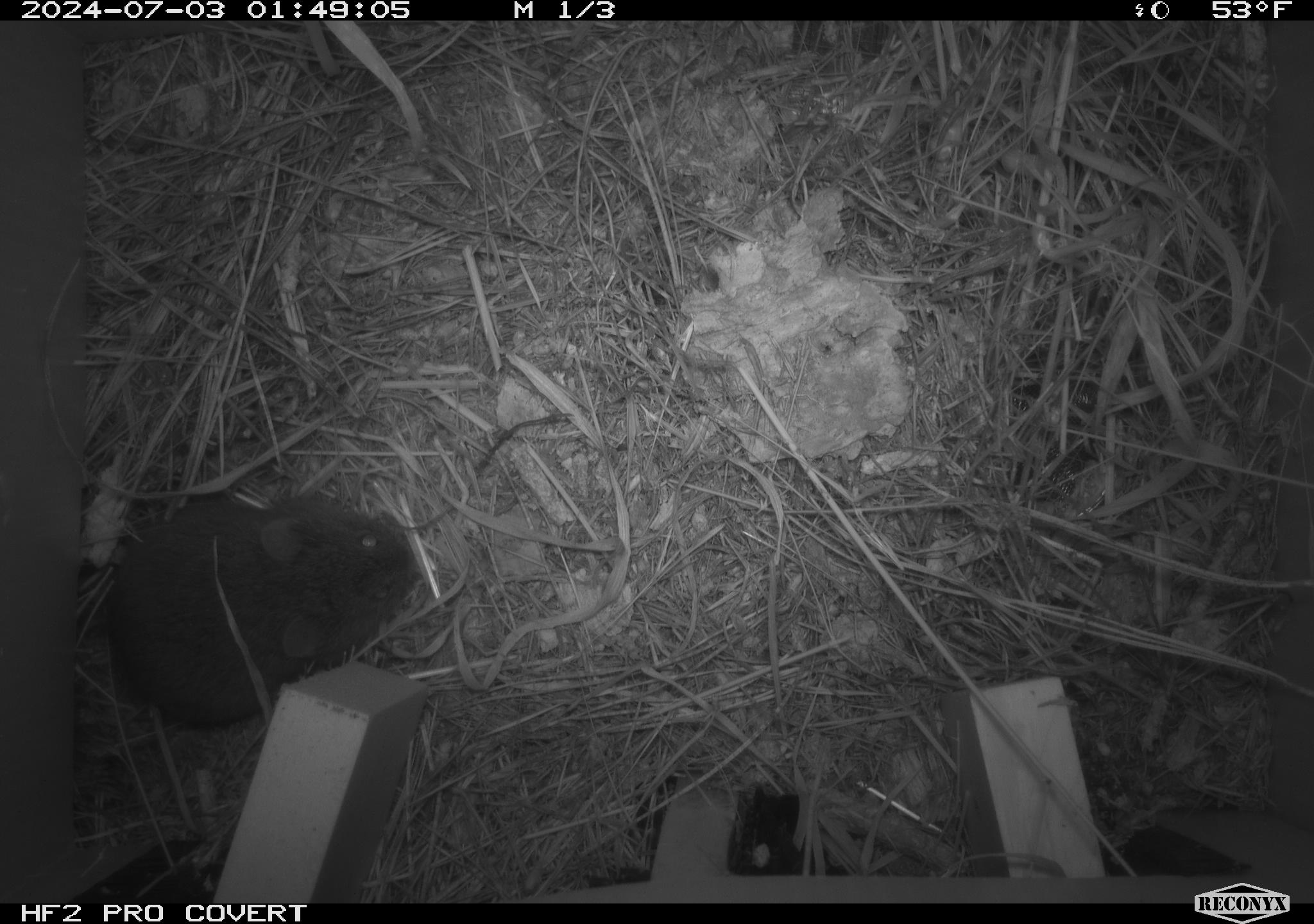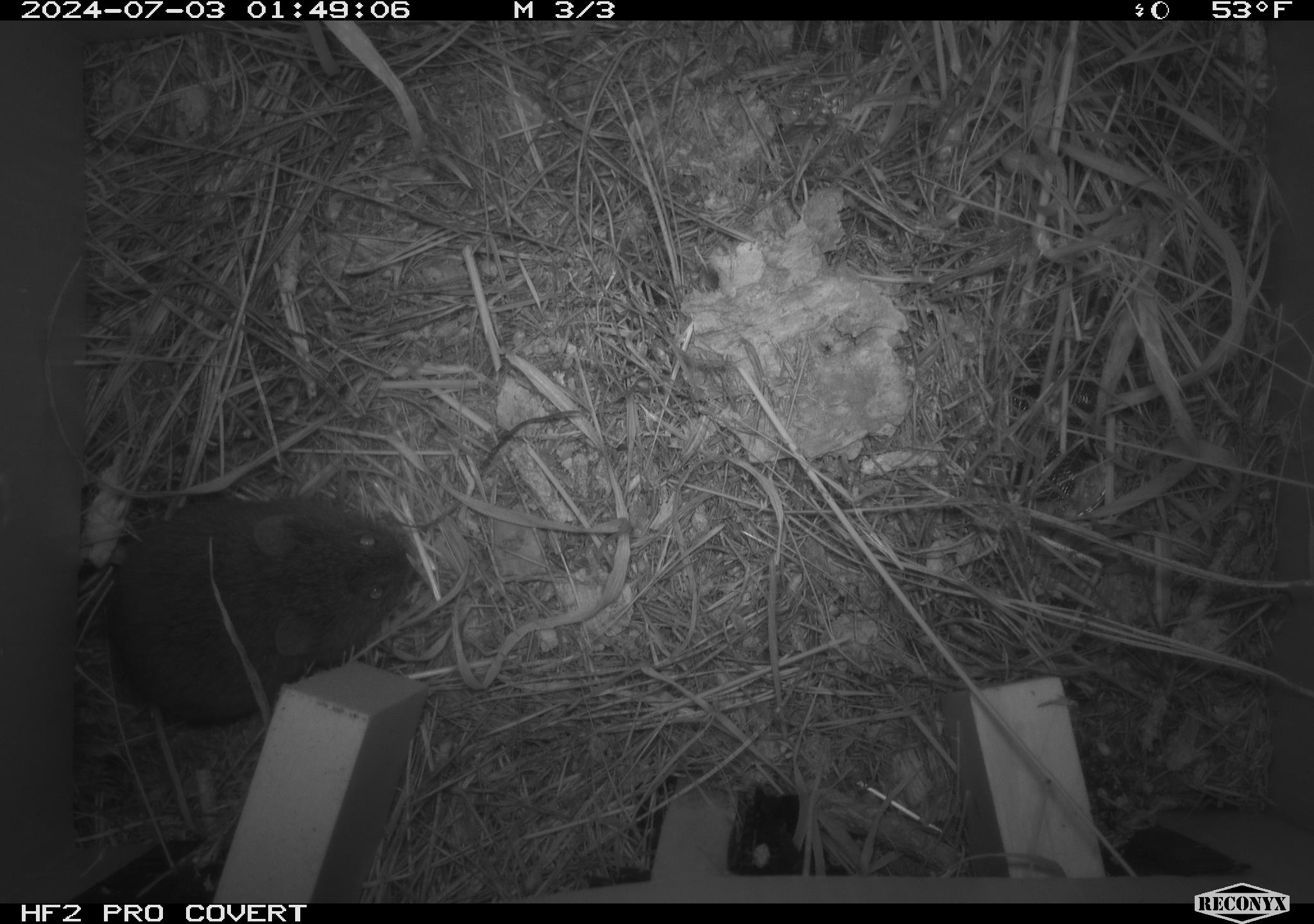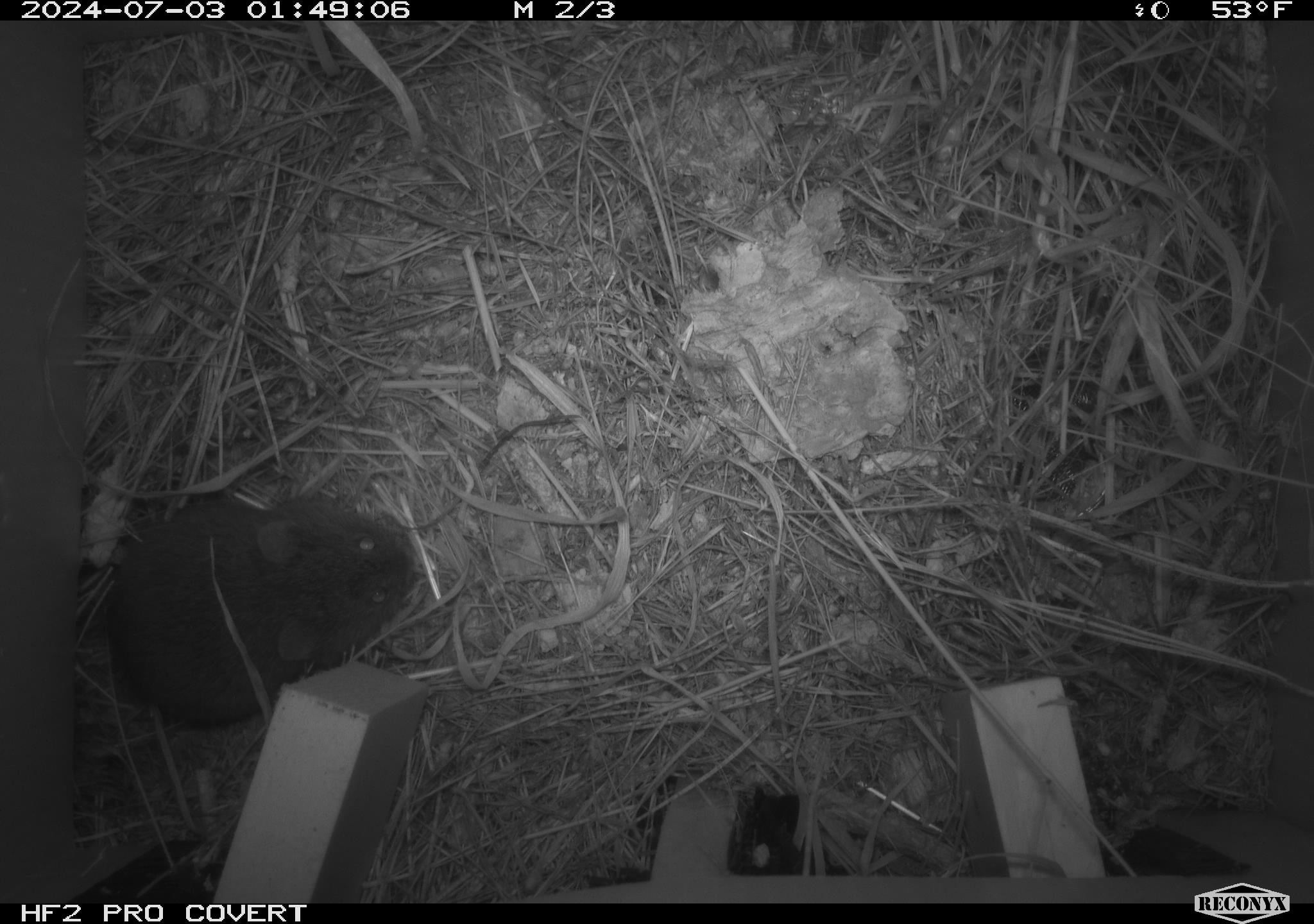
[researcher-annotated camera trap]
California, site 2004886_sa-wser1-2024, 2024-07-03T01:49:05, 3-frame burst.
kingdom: Animalia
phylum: Chordata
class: Mammalia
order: Rodentia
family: Cricetidae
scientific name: Arvicolinae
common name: voles, lemmings, and muskrats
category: arvicolinae subfamily